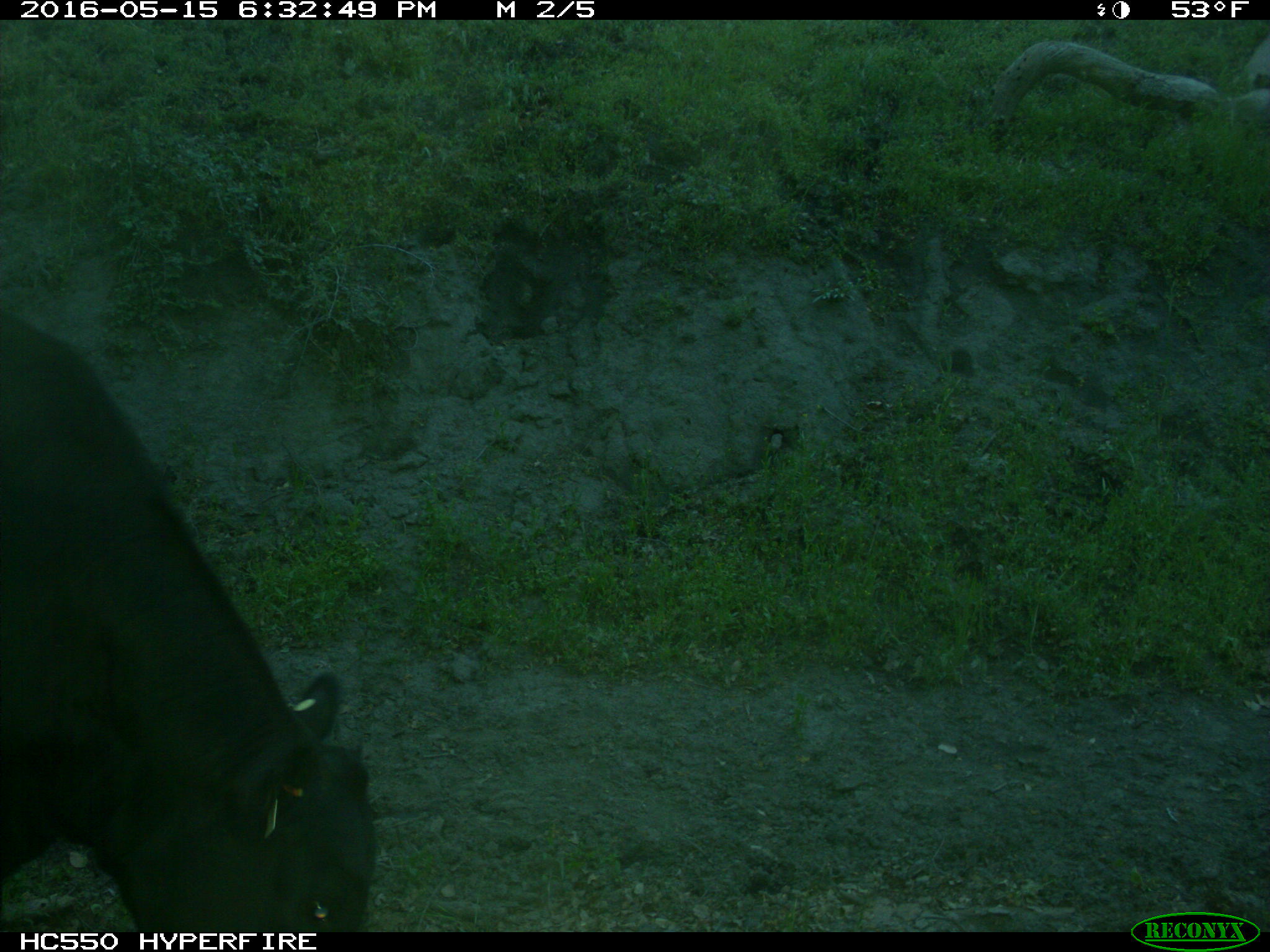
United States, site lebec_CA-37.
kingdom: Animalia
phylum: Chordata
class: Mammalia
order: Artiodactyla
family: Bovidae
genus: Bos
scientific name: Bos taurus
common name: domestic cow